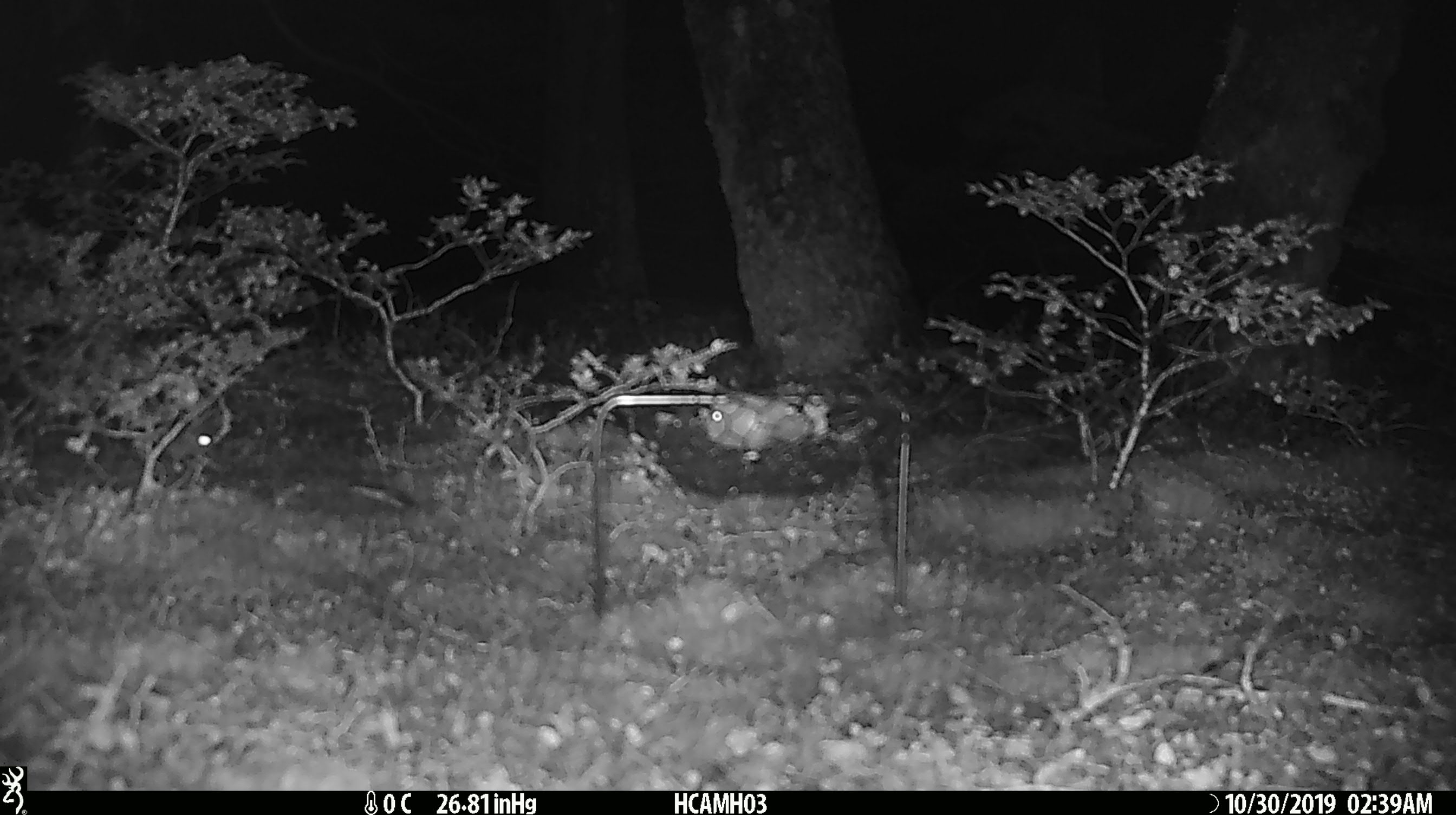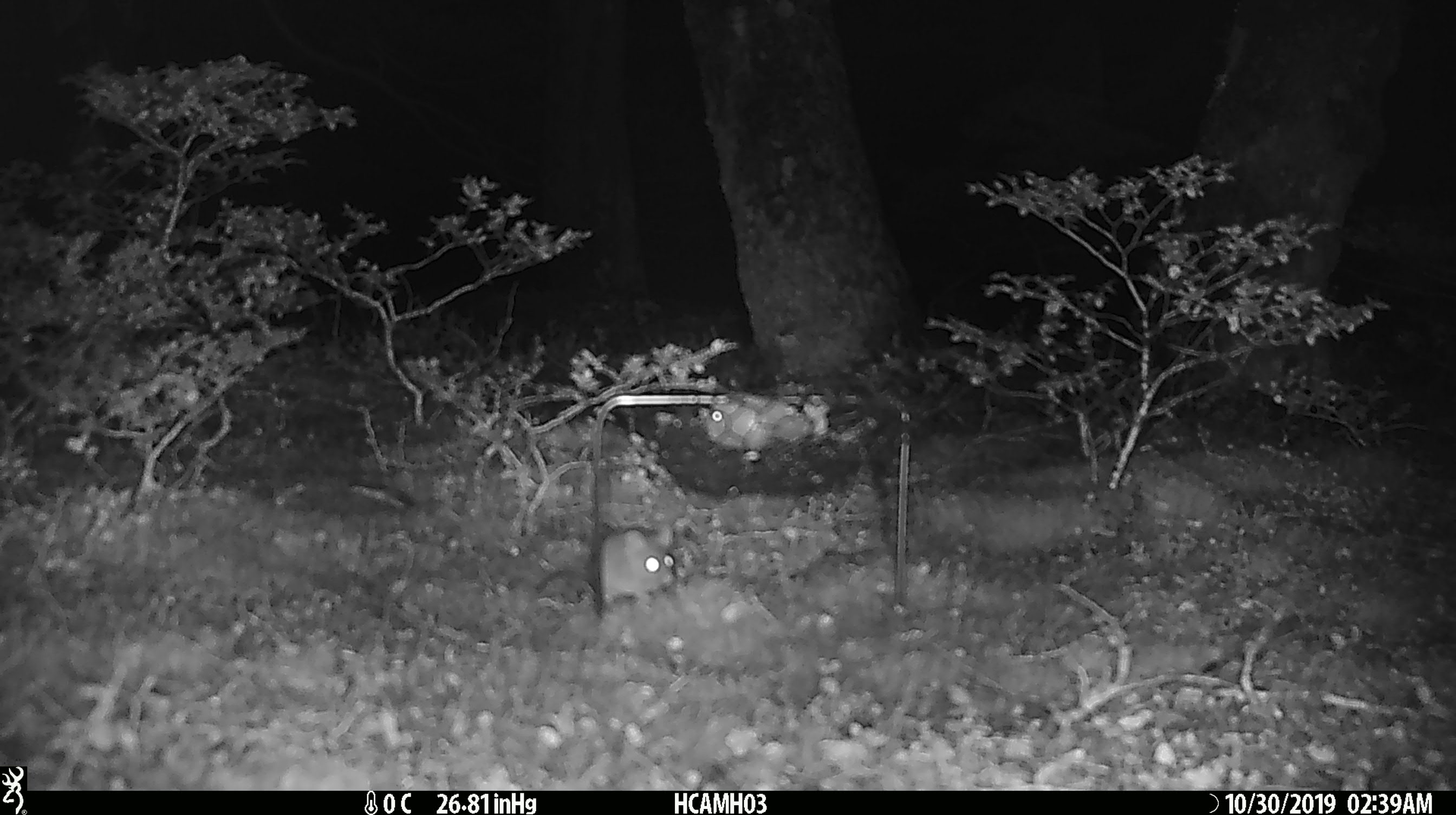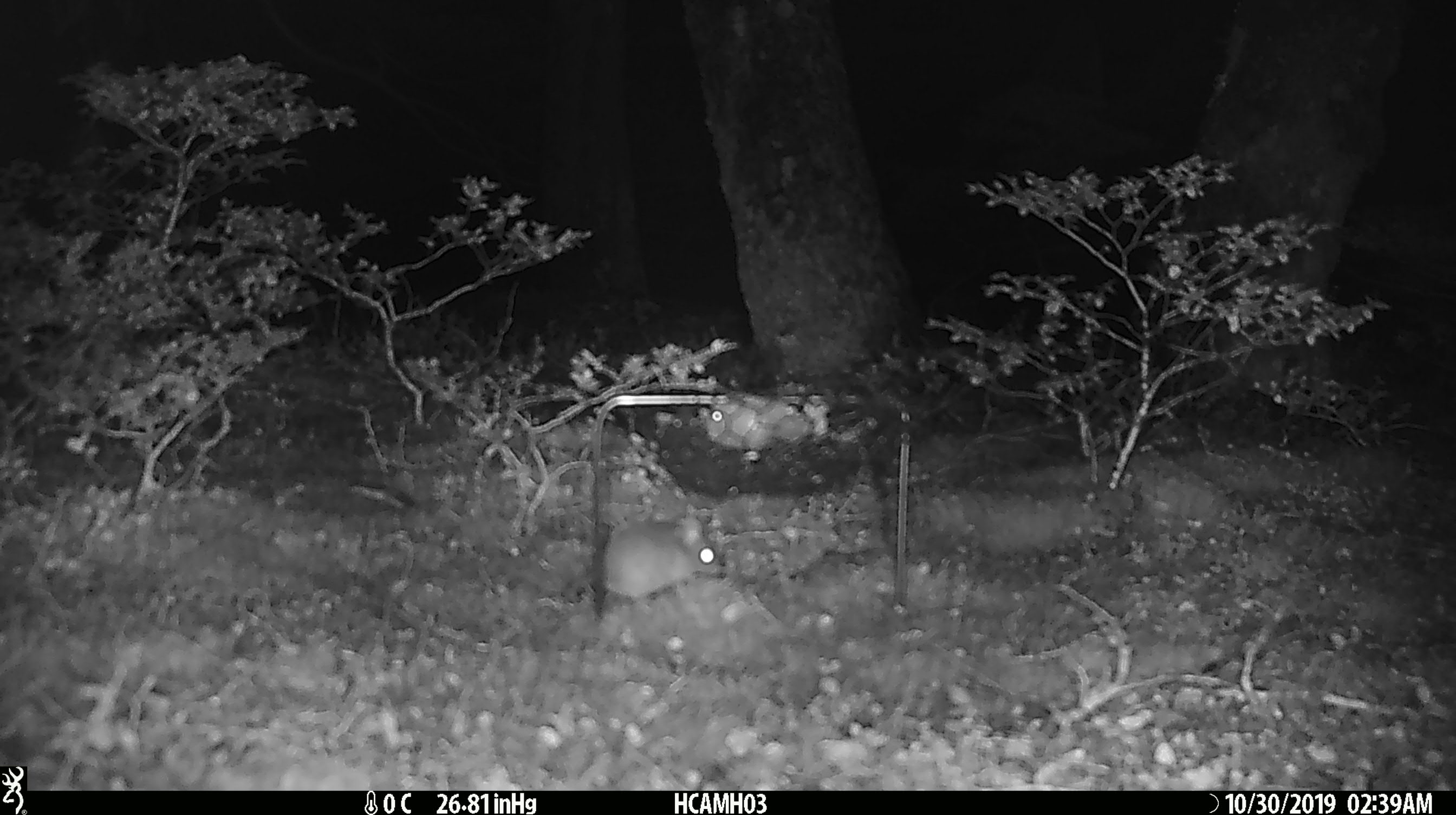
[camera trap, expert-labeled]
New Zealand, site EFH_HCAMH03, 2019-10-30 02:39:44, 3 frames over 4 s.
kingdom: Animalia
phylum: Chordata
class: Mammalia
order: Rodentia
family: Muridae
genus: Mus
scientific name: Mus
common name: mouse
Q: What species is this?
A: Mouse (Mus).